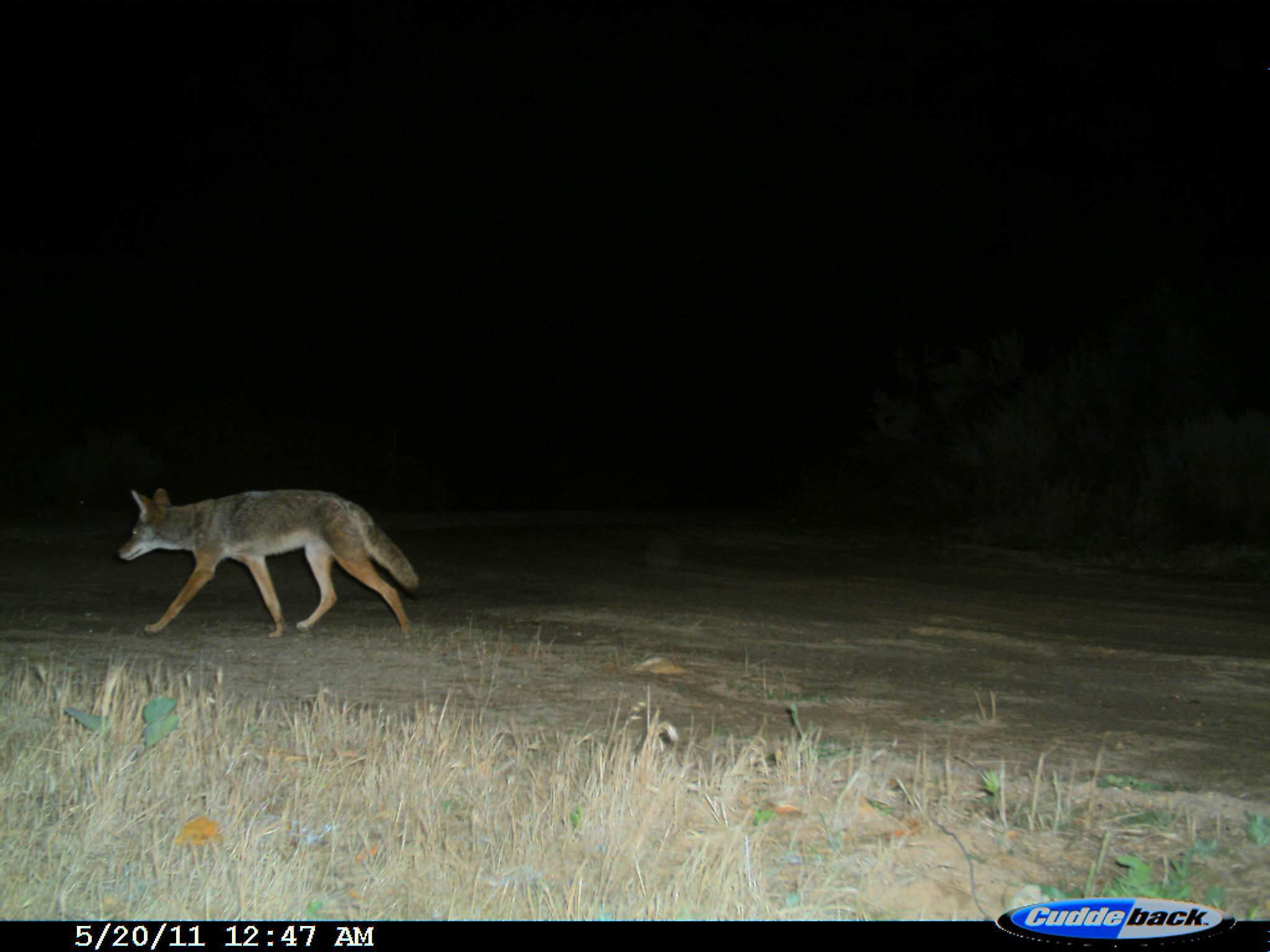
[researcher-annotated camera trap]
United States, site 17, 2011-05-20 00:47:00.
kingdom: Animalia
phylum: Chordata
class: Mammalia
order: Carnivora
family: Canidae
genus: Canis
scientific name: Canis latrans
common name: coyote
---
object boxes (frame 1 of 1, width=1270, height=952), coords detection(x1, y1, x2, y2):
coyote: detection(118, 487, 422, 639)